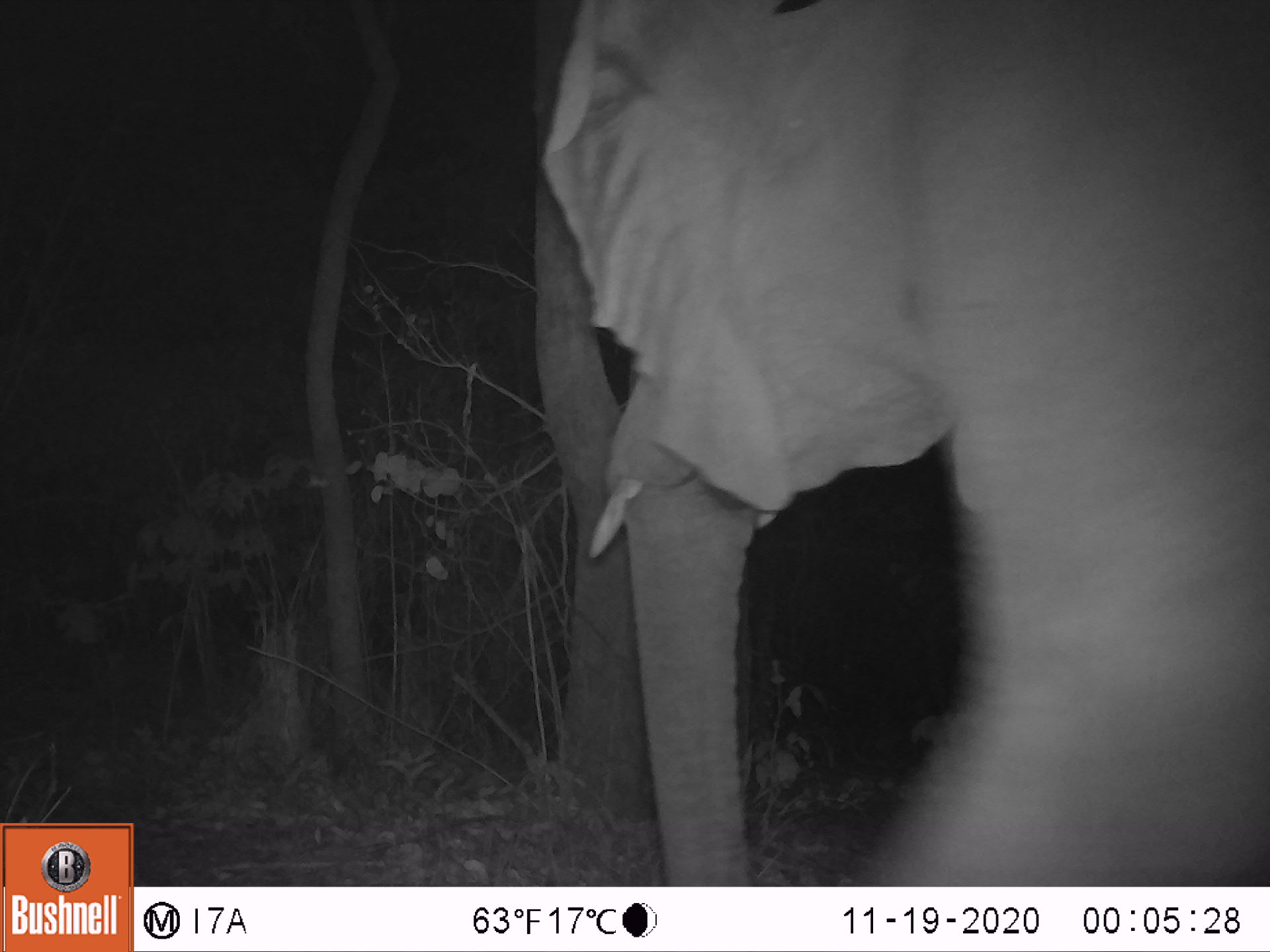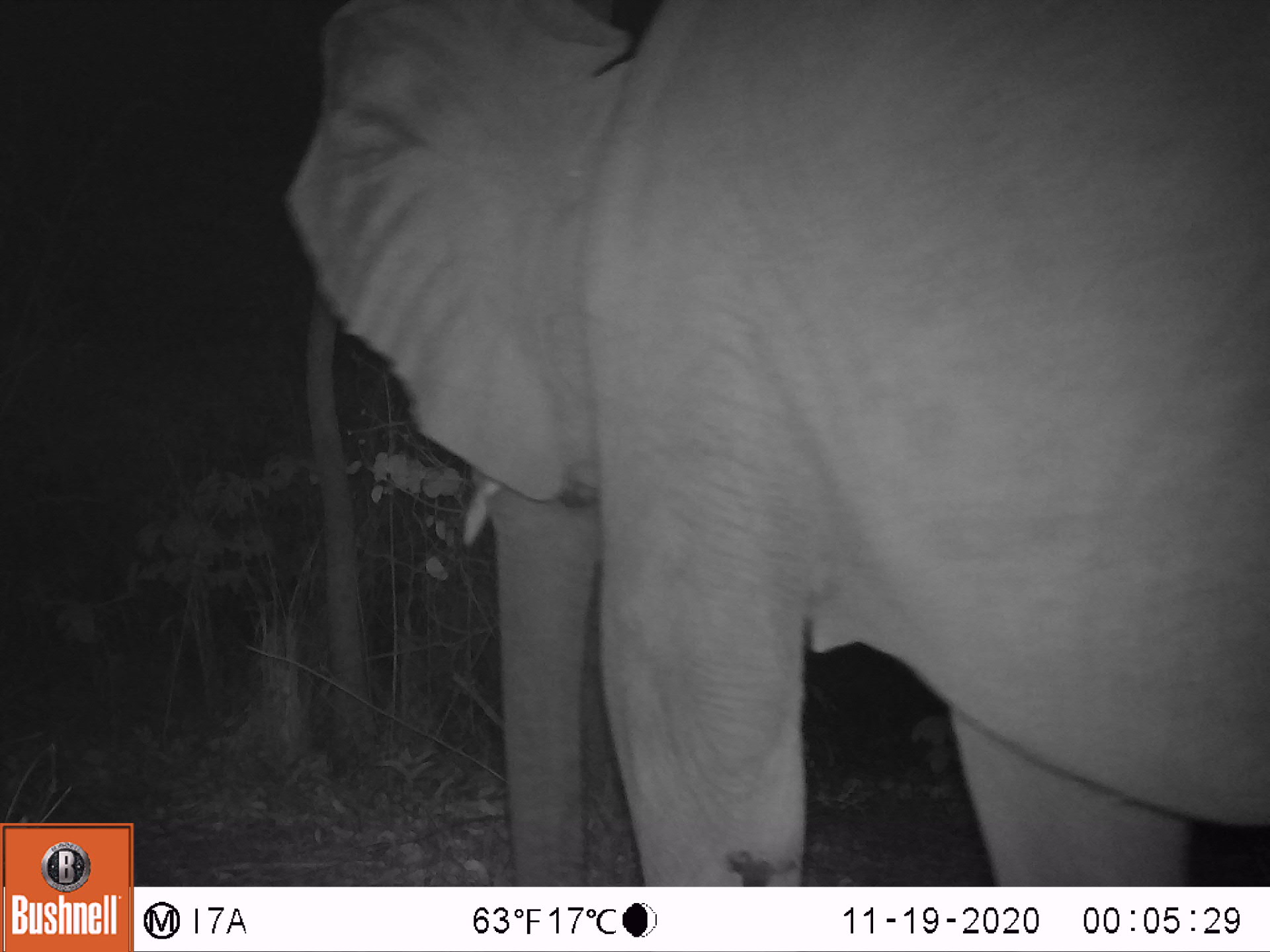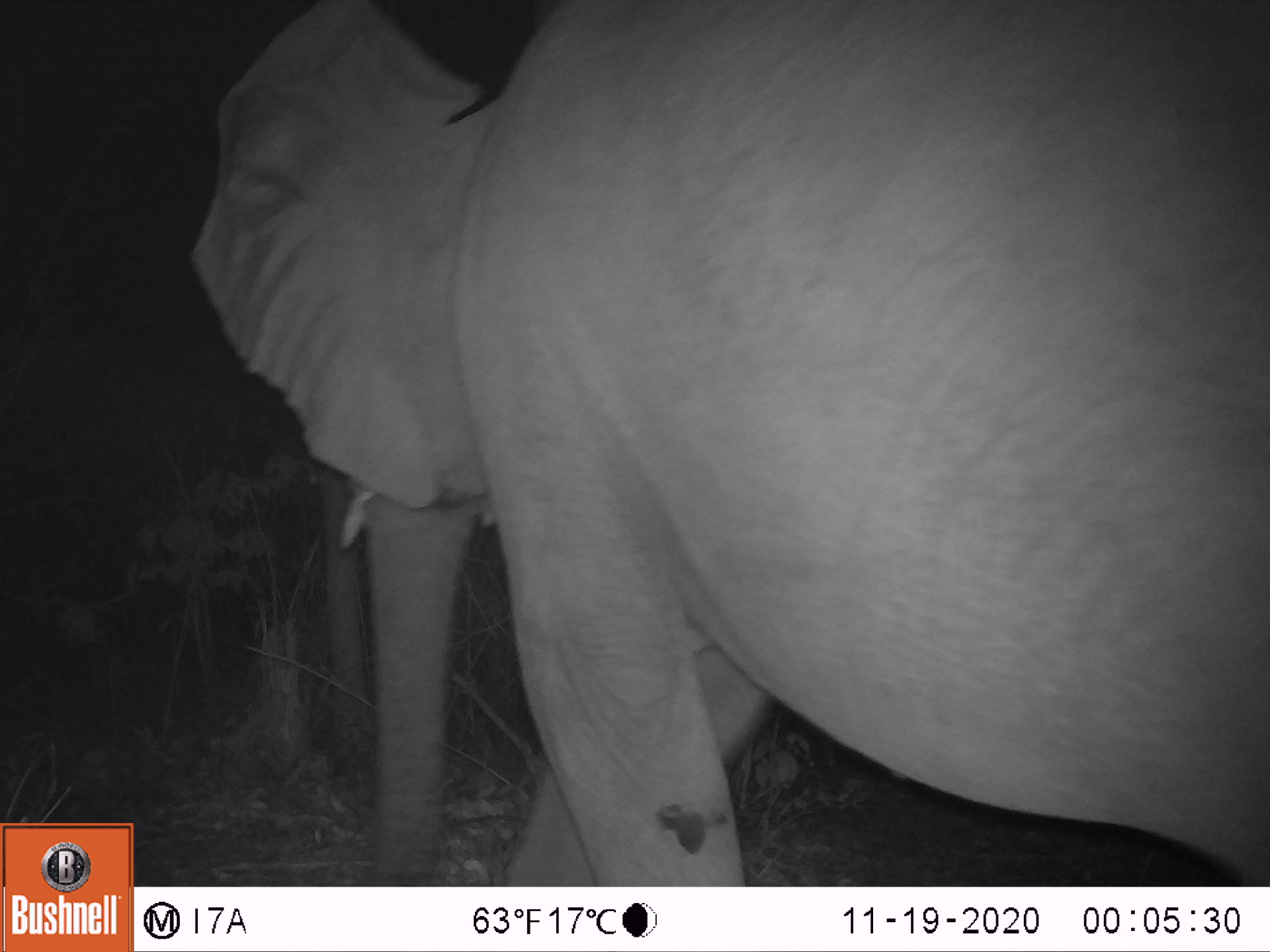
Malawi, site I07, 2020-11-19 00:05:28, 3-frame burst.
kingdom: Animalia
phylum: Chordata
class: Mammalia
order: Proboscidea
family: Elephantidae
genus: Loxodonta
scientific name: Loxodonta africana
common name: african savanna elephant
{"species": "african savanna elephant (Loxodonta africana)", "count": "1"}